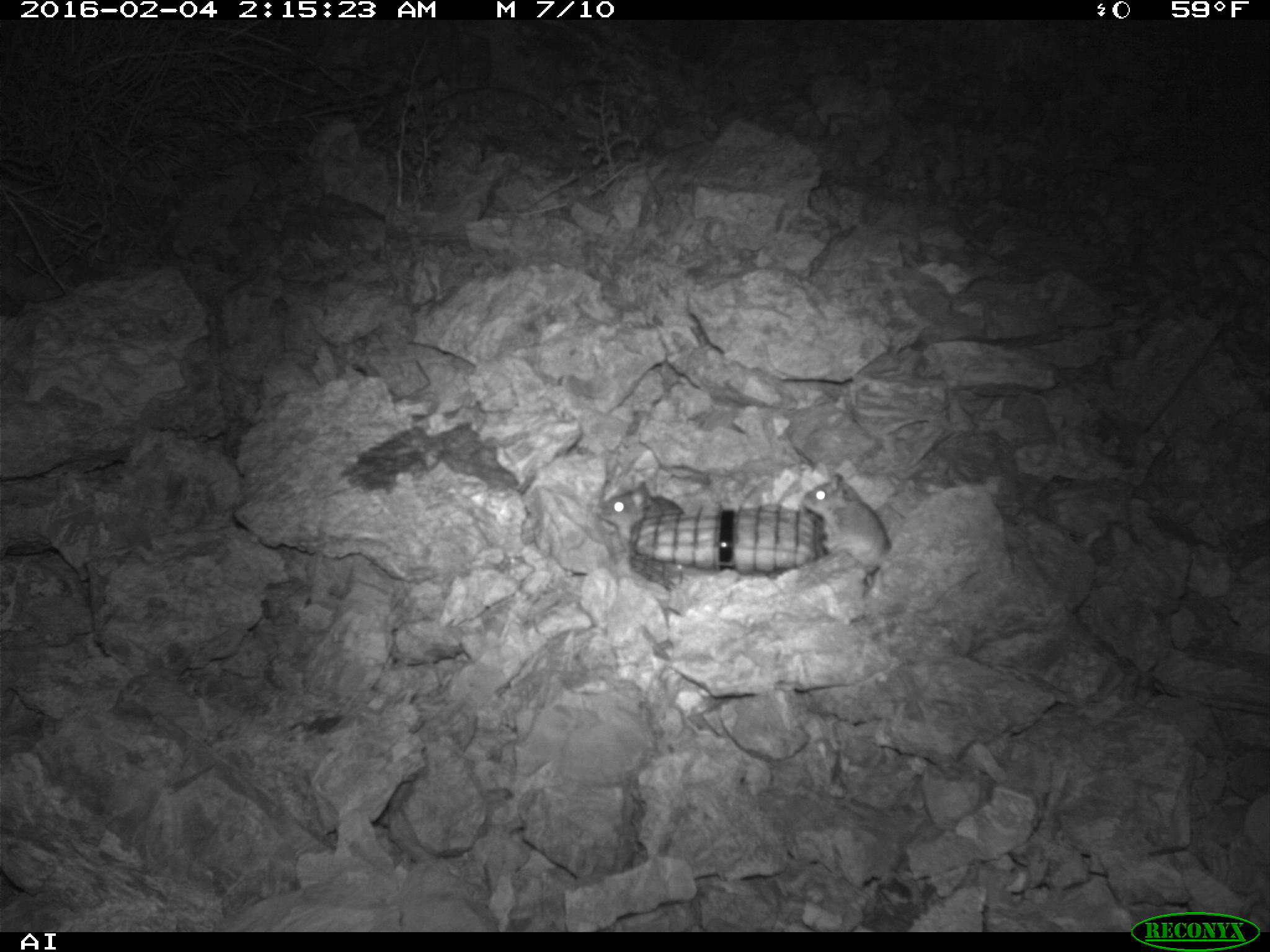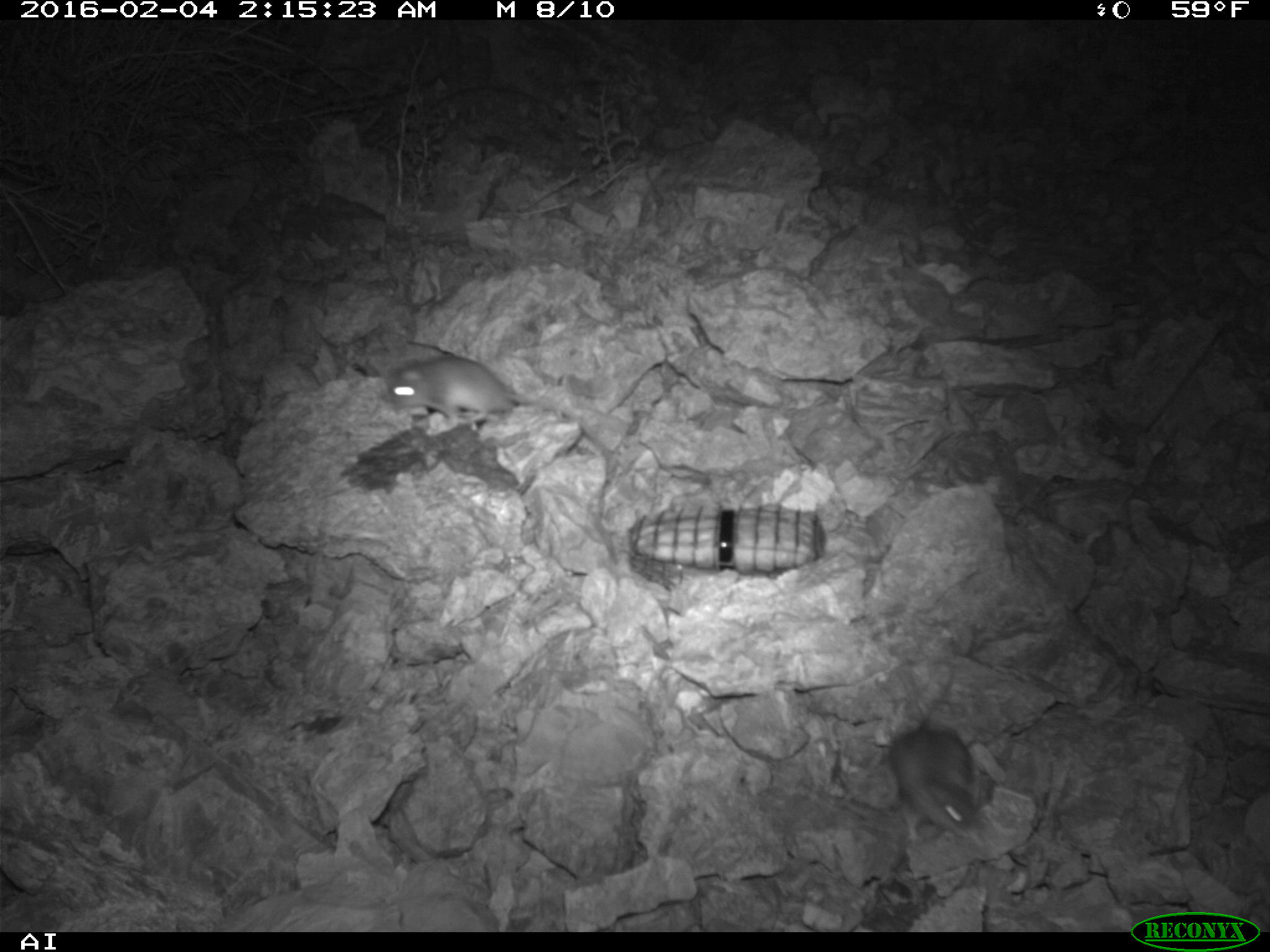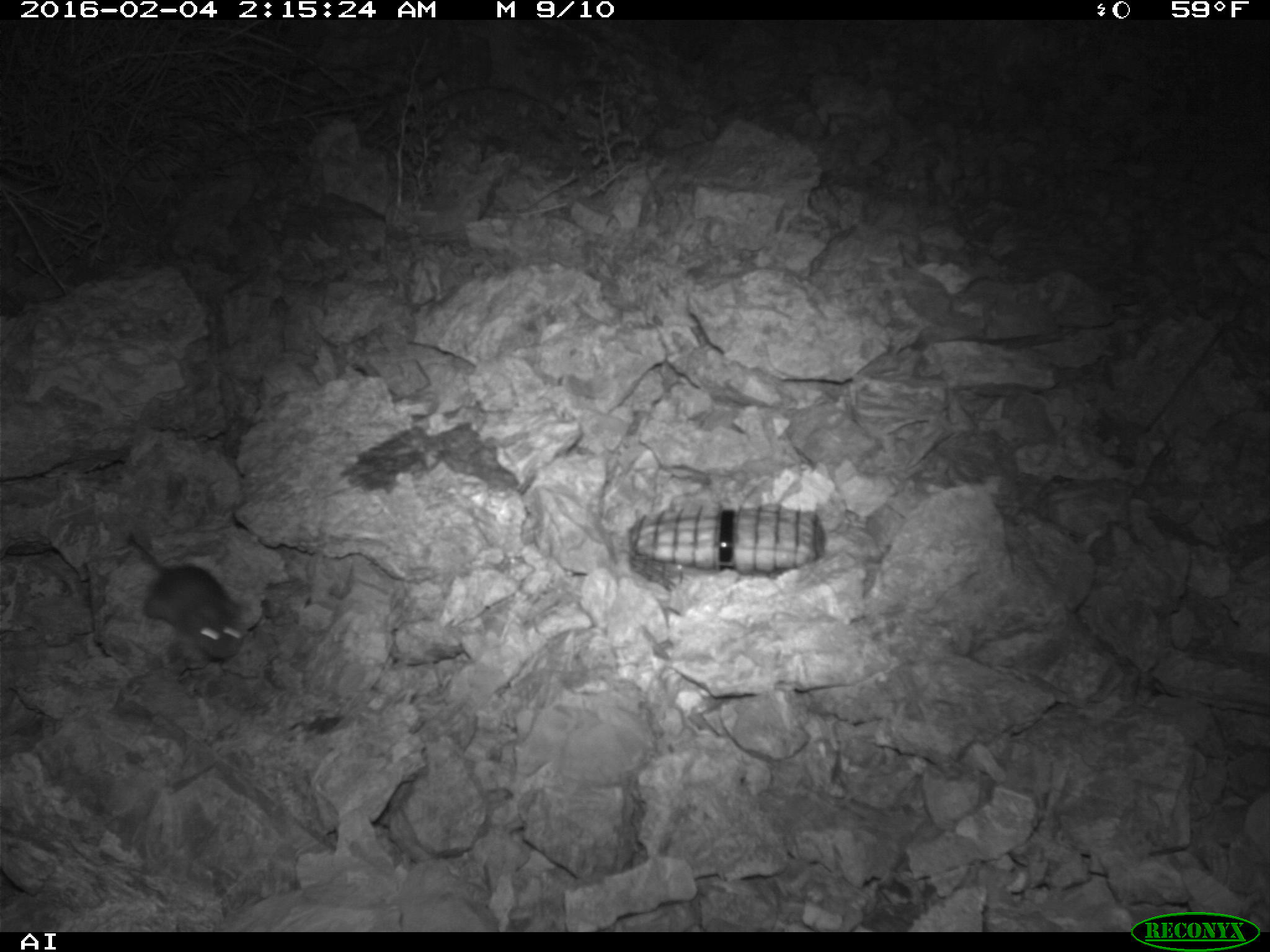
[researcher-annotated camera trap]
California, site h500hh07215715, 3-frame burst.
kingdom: Animalia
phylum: Chordata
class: Mammalia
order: Rodentia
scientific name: Rodentia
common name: rodent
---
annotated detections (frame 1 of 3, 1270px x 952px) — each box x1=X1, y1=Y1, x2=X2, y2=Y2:
rodent: x1=799, y1=471, x2=891, y2=587; x1=596, y1=480, x2=685, y2=544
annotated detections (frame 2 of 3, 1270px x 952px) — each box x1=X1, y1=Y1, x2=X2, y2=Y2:
rodent: x1=385, y1=355, x2=611, y2=456; x1=887, y1=662, x2=978, y2=838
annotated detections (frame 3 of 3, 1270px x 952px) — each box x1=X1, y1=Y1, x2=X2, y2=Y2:
rodent: x1=127, y1=537, x2=244, y2=658